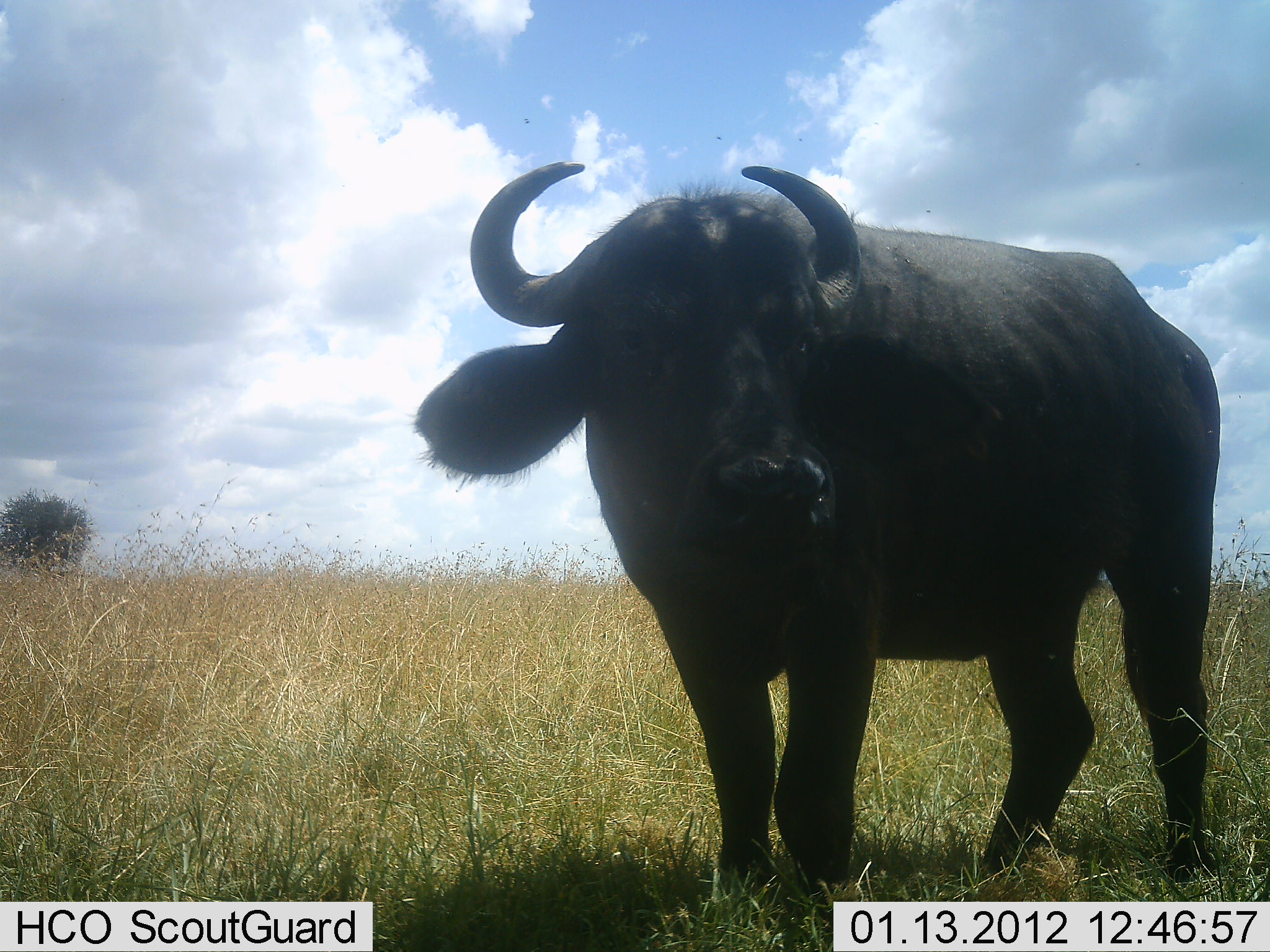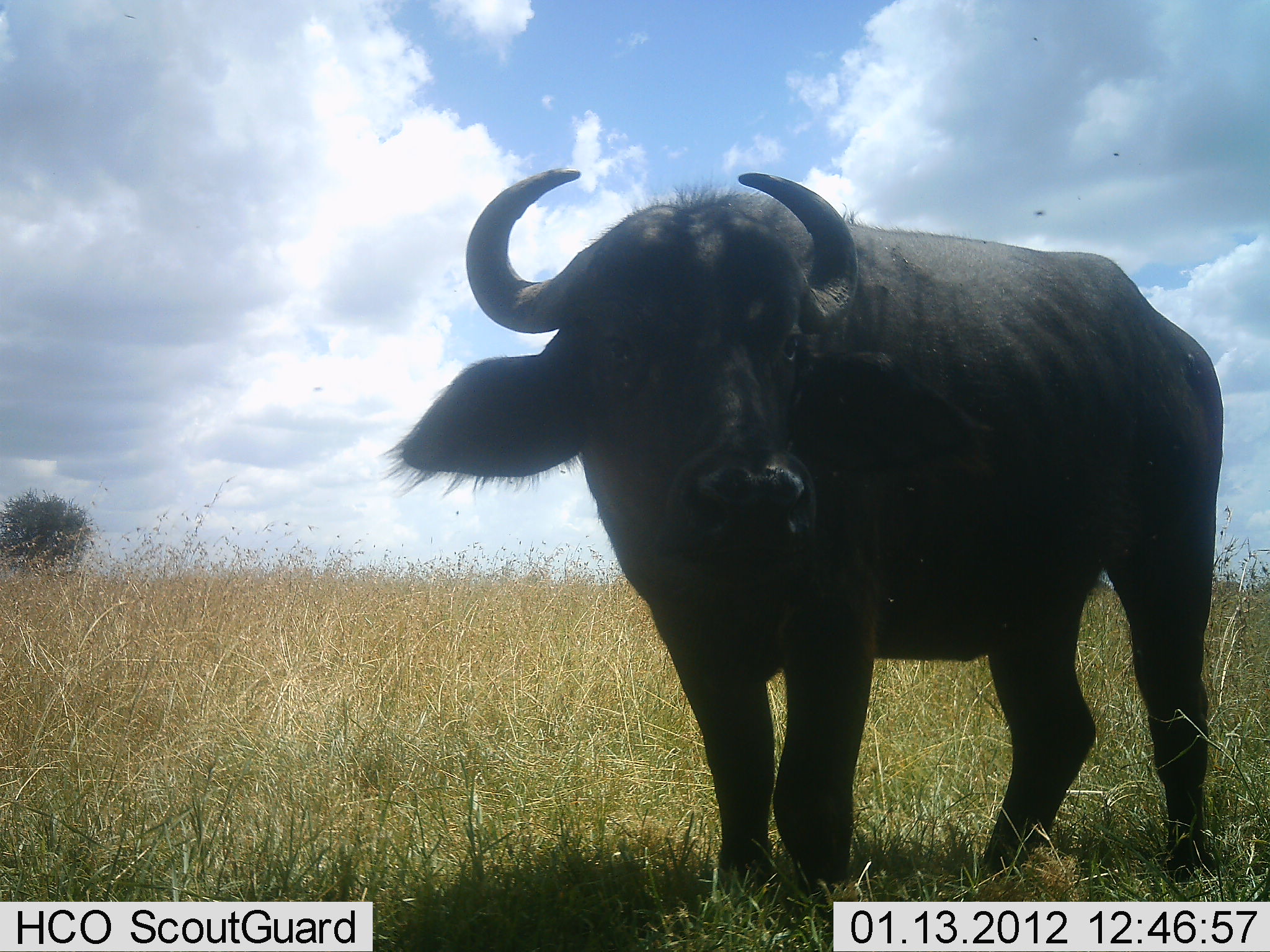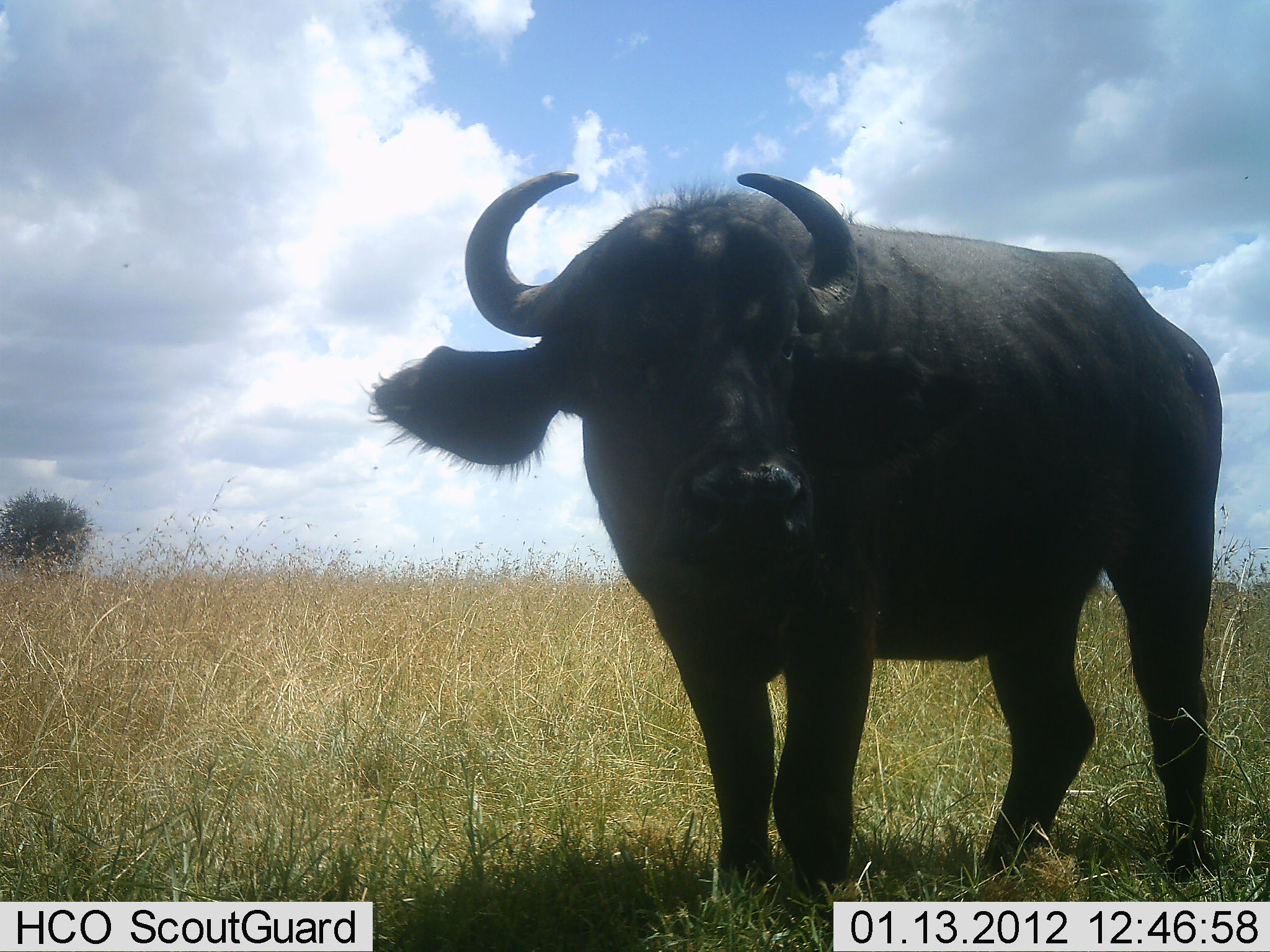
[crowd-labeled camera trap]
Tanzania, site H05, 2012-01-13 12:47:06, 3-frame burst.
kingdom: Animalia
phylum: Chordata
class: Mammalia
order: Artiodactyla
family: Bovidae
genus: Syncerus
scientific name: Syncerus caffer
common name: cape buffalo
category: buffalo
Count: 1.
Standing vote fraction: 100%.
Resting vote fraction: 0%.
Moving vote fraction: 0%.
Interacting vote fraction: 0%.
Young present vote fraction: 0%.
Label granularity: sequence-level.